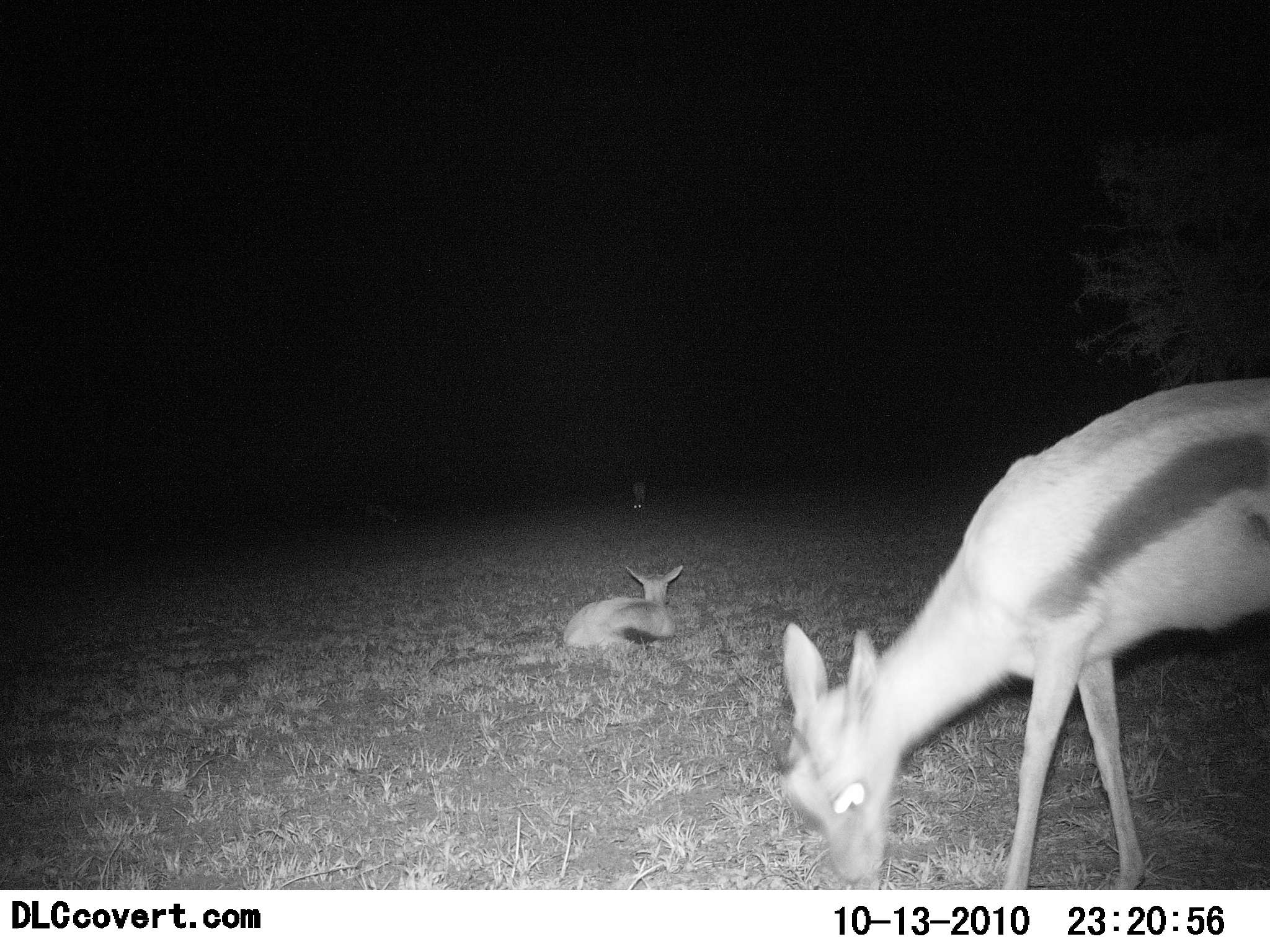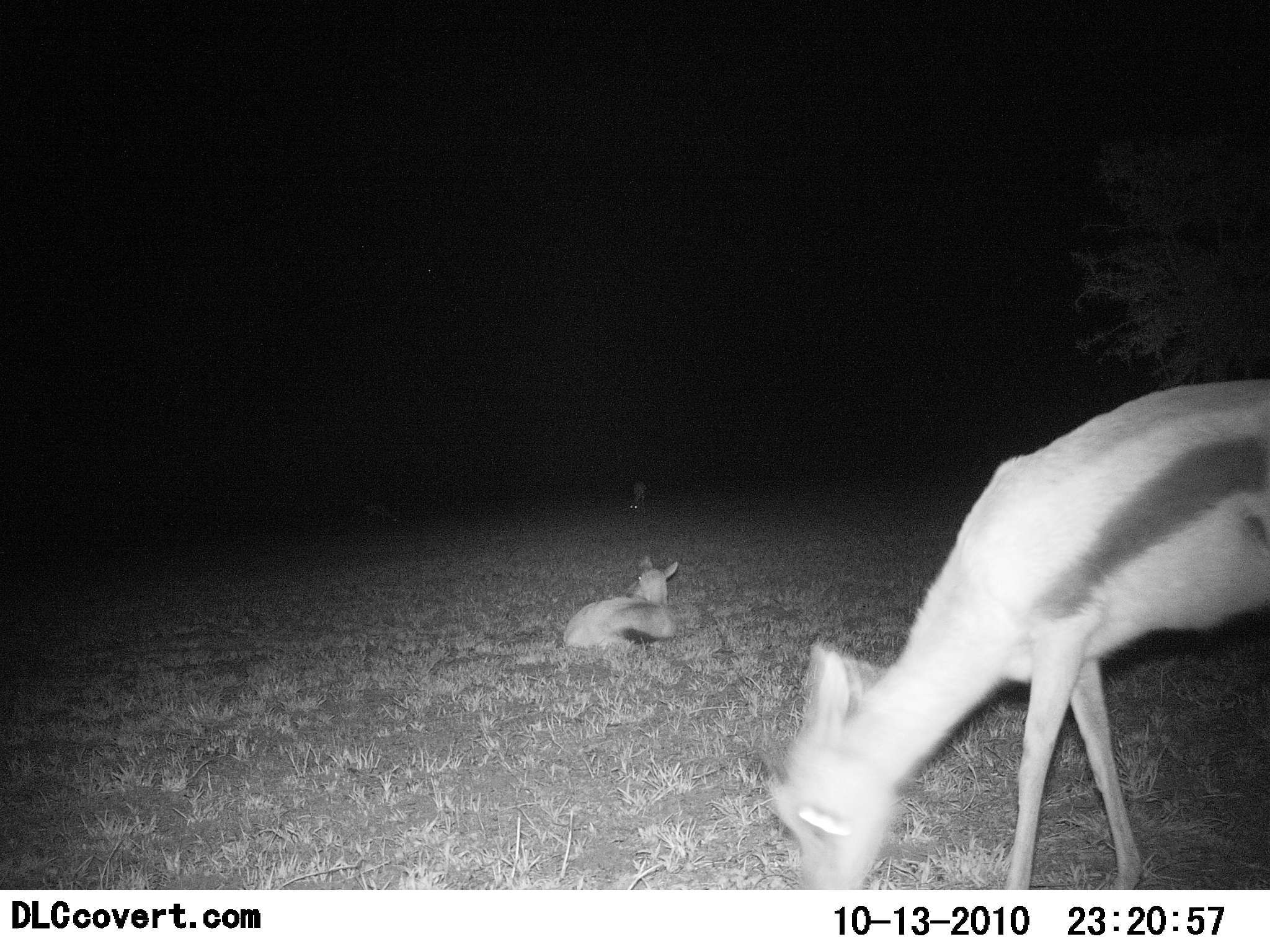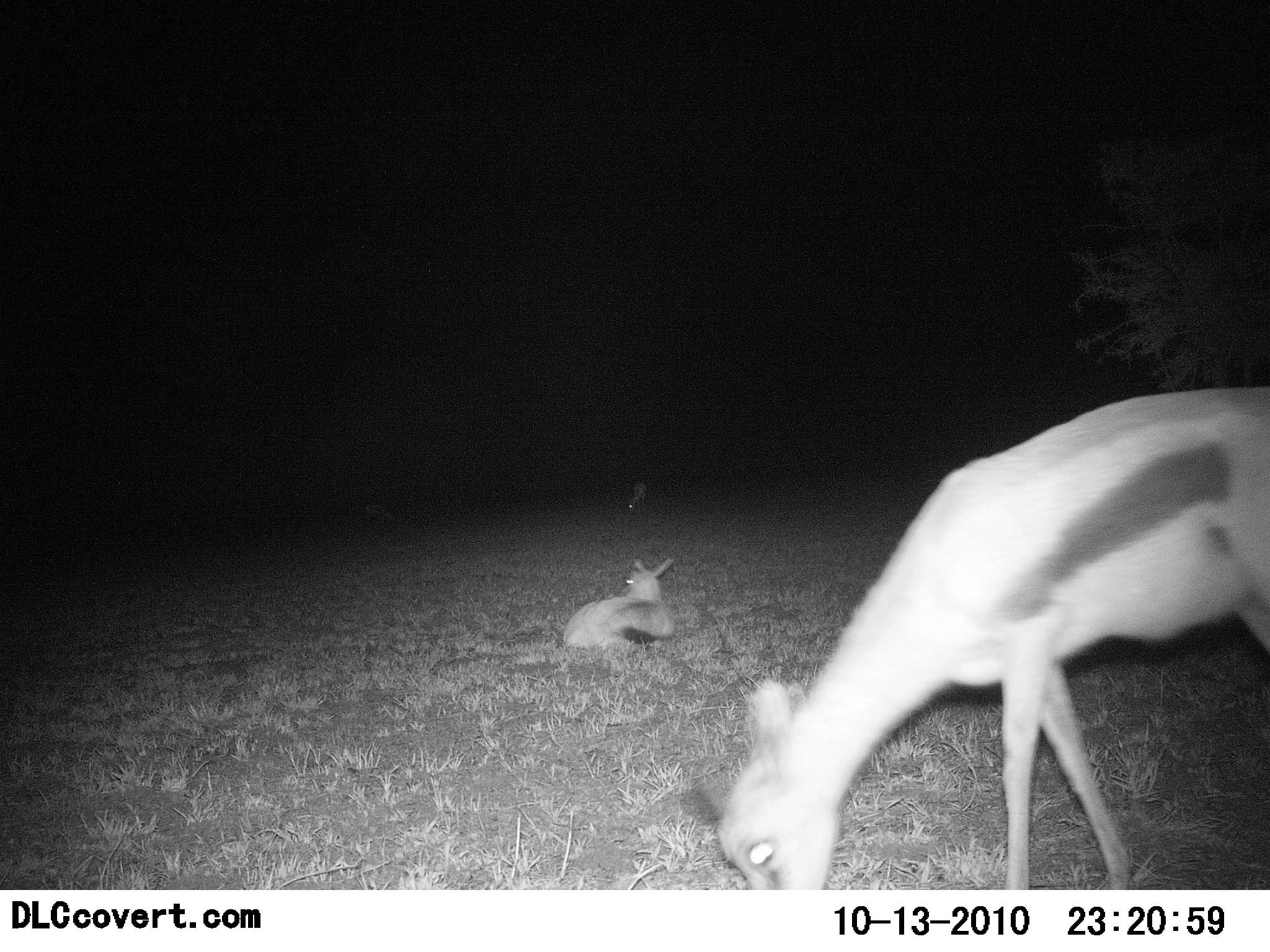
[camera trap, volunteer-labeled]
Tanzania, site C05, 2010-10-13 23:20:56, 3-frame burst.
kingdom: Animalia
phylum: Chordata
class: Mammalia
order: Artiodactyla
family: Bovidae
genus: Eudorcas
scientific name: Eudorcas thomsonii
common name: thomson's gazelle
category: gazellethomsons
Gazellethomsons (thomson's gazelle) (Eudorcas thomsonii), count 3. Behavior (volunteer vote fractions): standing 41%, resting 77%, moving 5%, interacting 0%. Young present (vote fraction): 9%. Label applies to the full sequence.